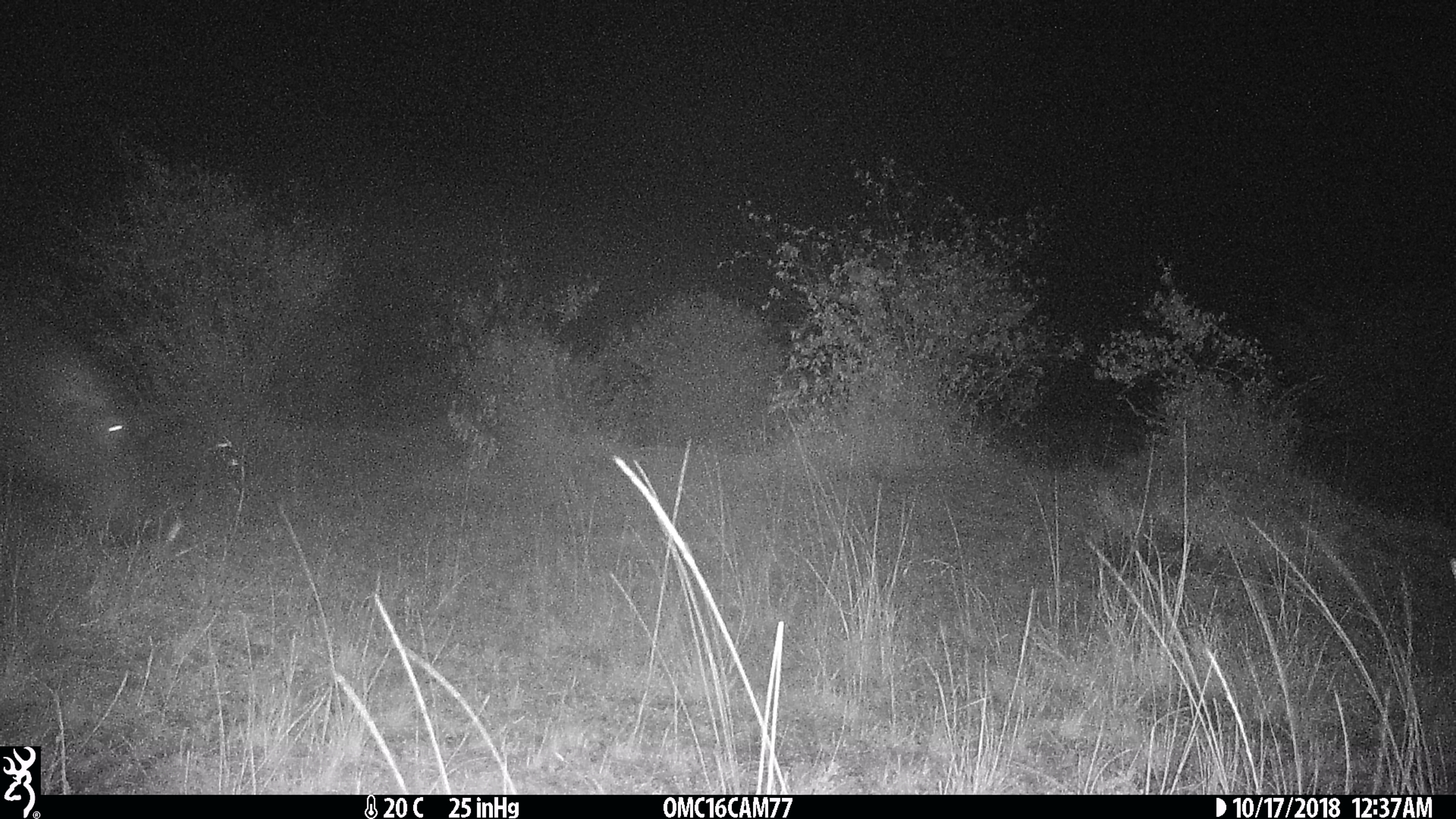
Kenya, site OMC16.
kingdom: Animalia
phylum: Chordata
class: Mammalia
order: Artiodactyla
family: Hippopotamidae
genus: Hippopotamus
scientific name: Hippopotamus amphibius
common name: hippopotamus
Hippopotamus (Hippopotamus amphibius).